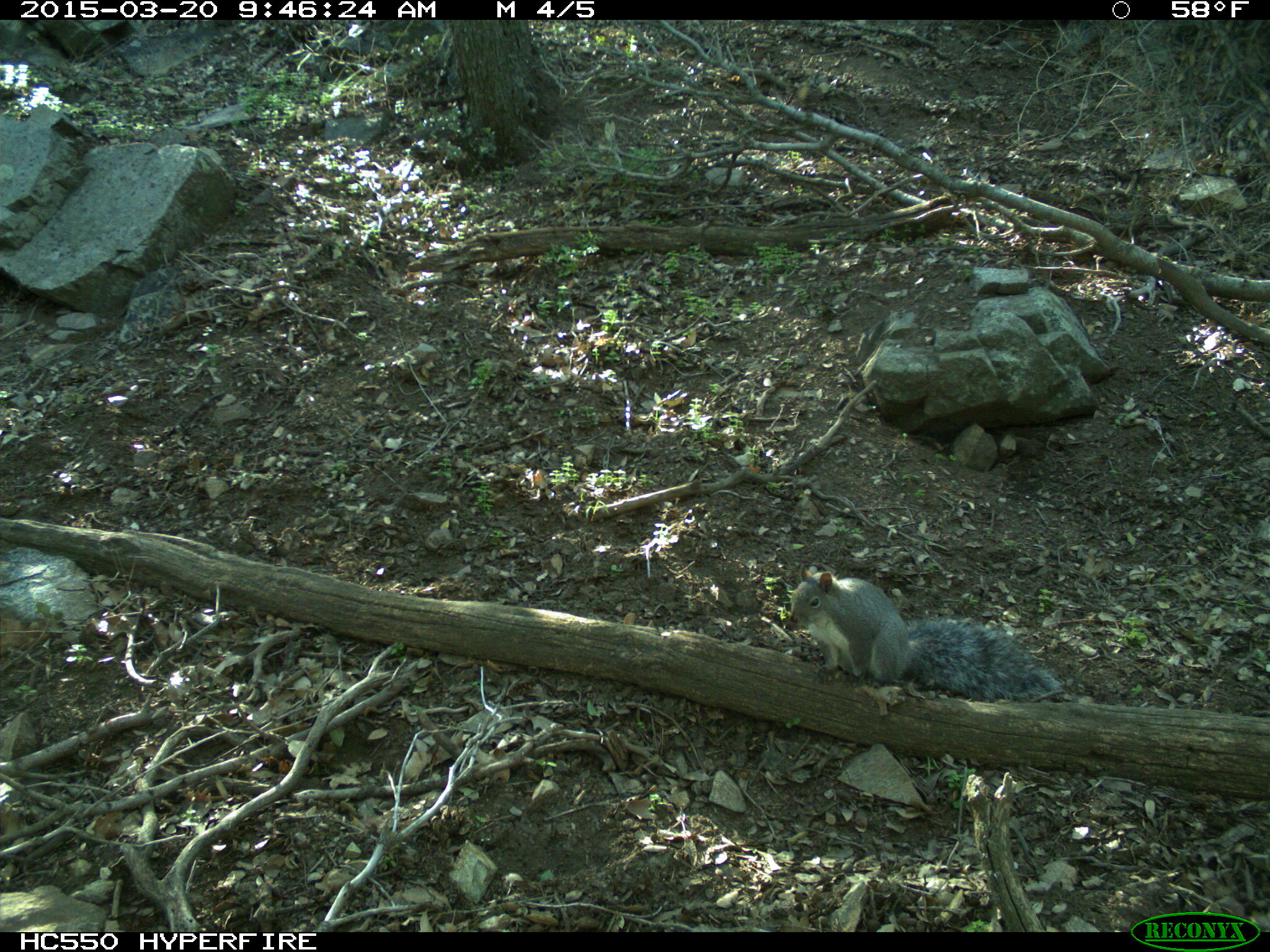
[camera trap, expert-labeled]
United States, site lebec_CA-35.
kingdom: Animalia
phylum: Chordata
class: Mammalia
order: Rodentia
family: Sciuridae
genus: Sciurus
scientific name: Sciurus carolinensis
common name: eastern gray squirrel